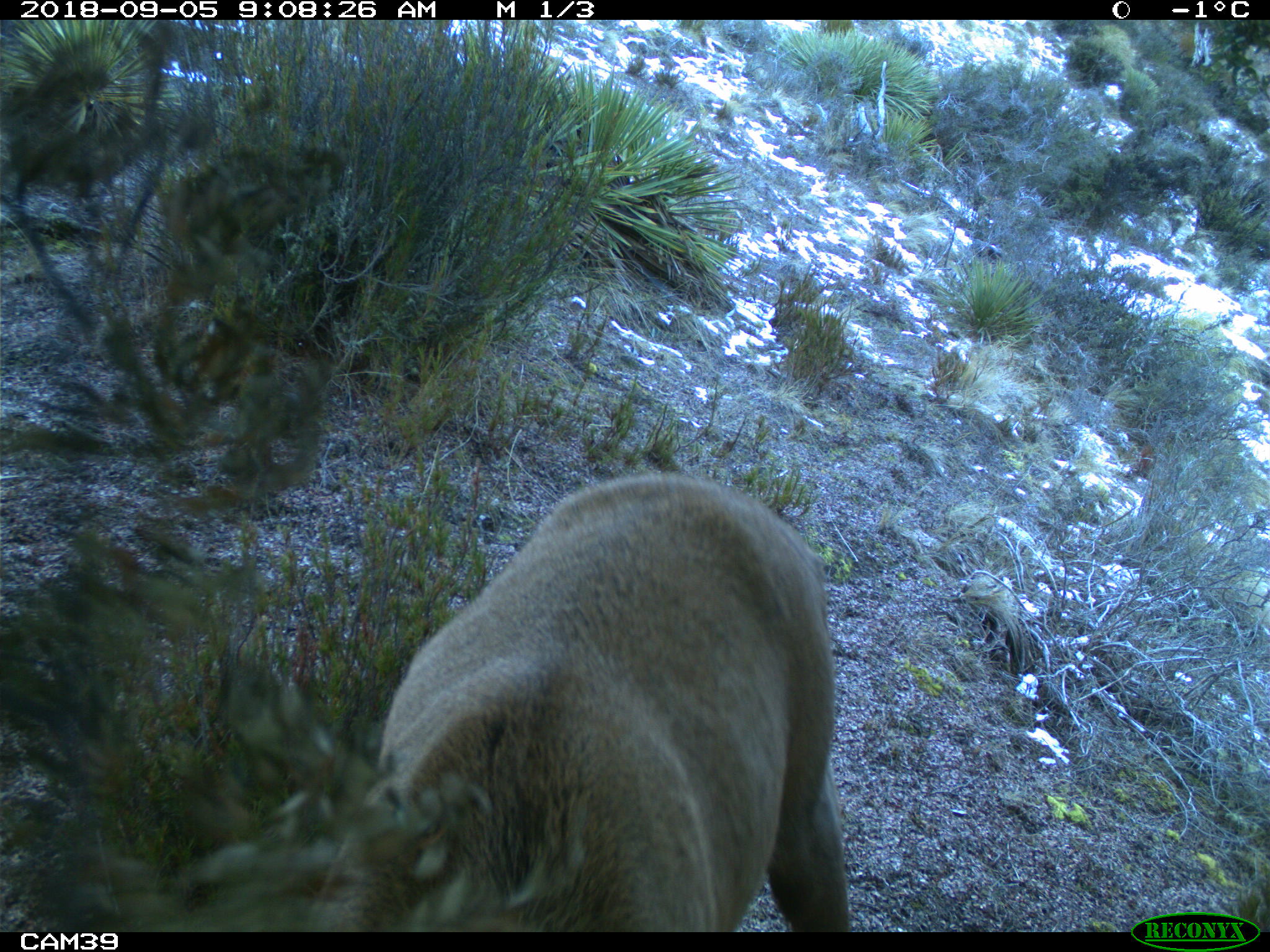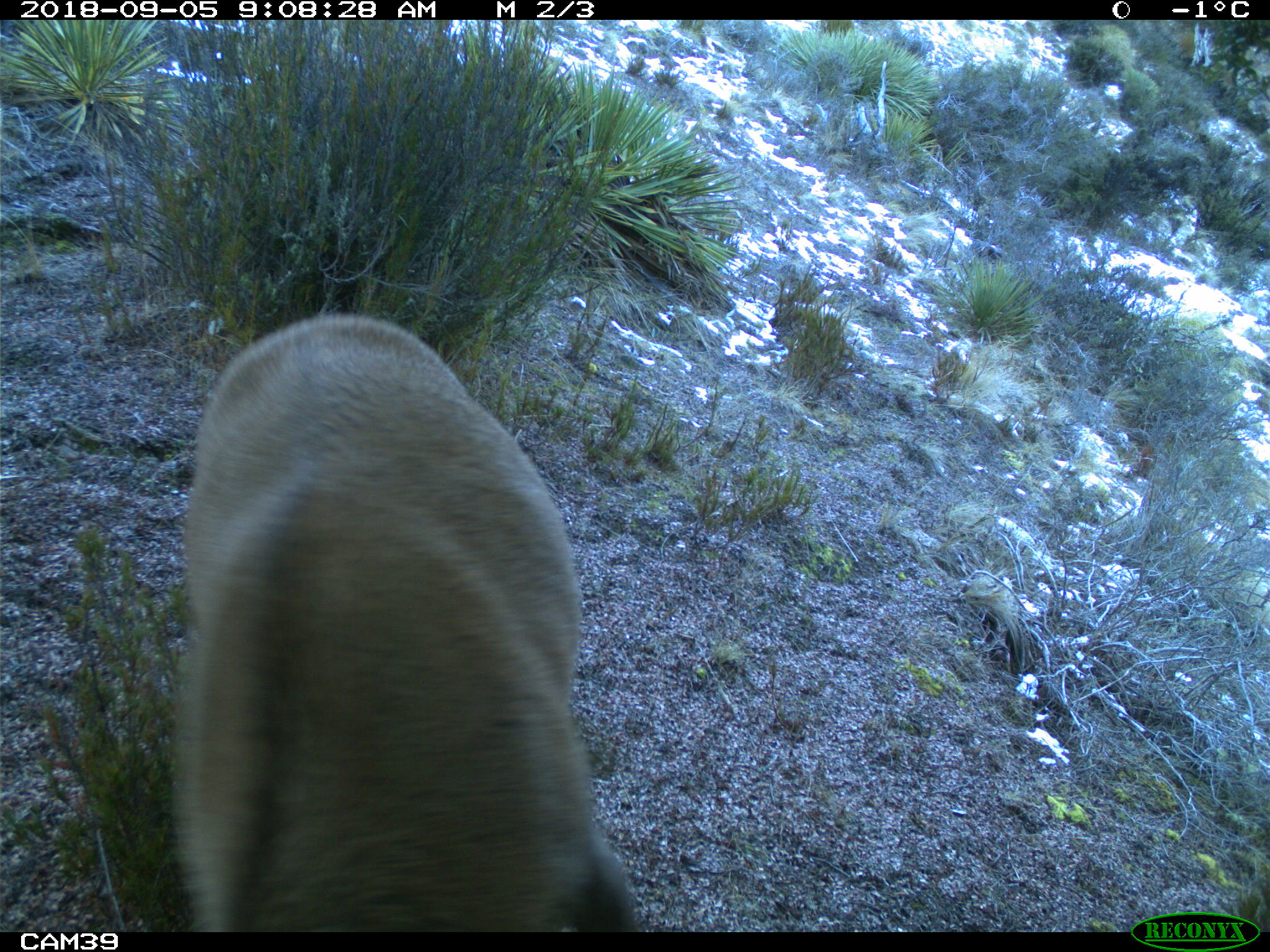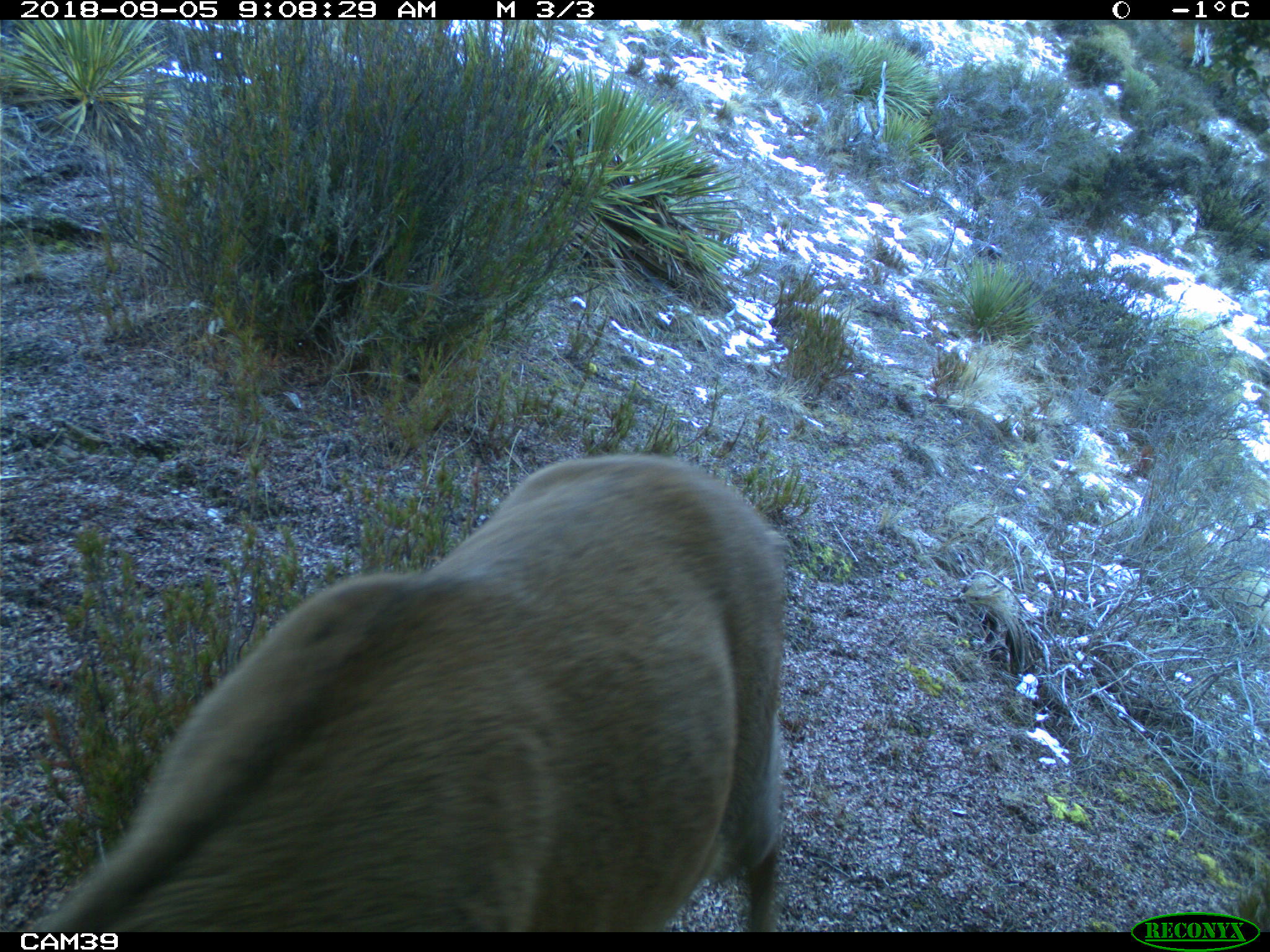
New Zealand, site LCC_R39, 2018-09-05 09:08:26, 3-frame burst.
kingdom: Animalia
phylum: Chordata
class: Mammalia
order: Artiodactyla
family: Cervidae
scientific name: Cervidae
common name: deer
Deer (Cervidae).